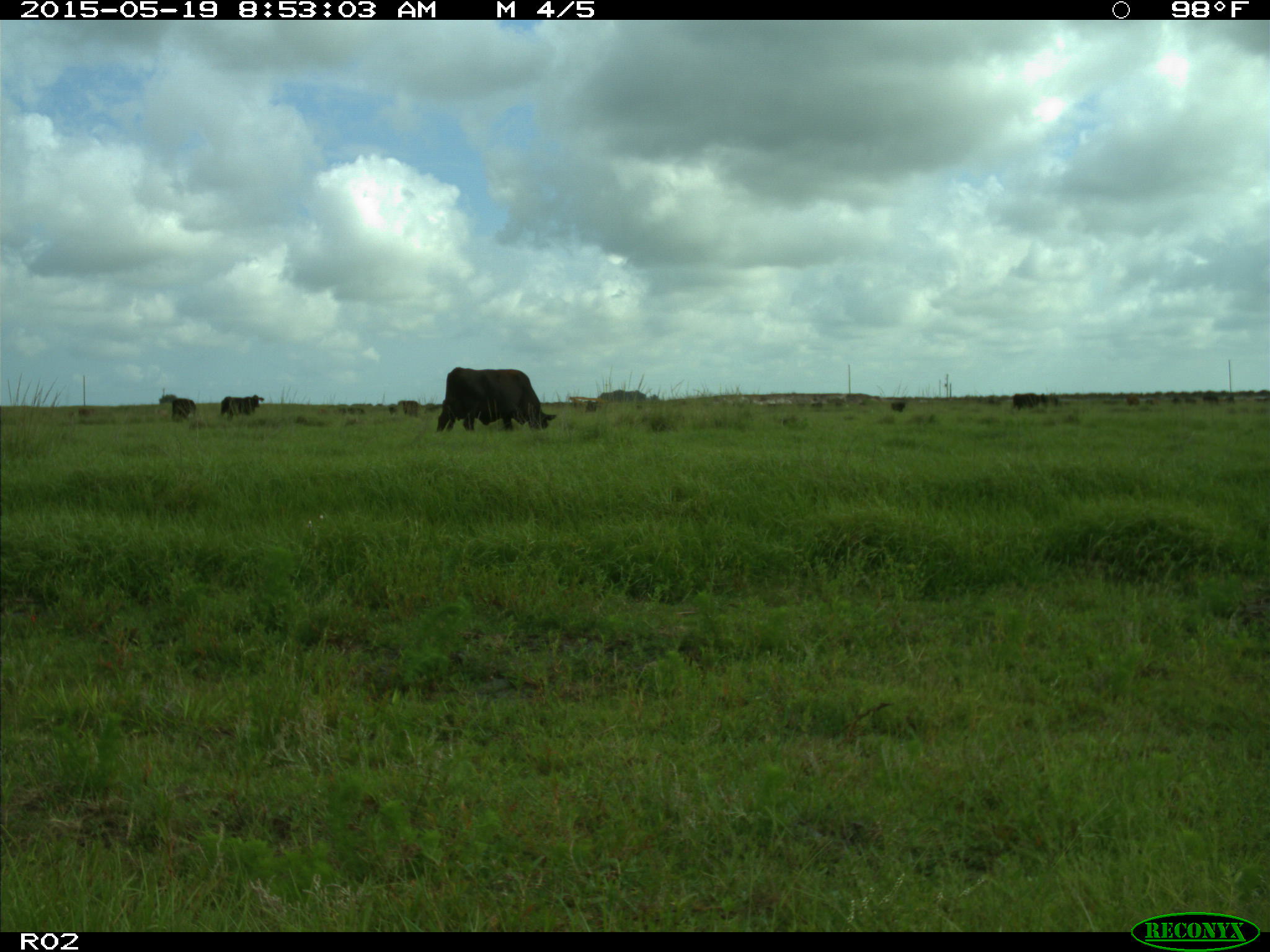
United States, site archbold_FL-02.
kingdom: Animalia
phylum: Chordata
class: Mammalia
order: Artiodactyla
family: Bovidae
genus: Bos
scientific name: Bos taurus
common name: domestic cow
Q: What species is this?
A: Bos taurus (domestic cow).